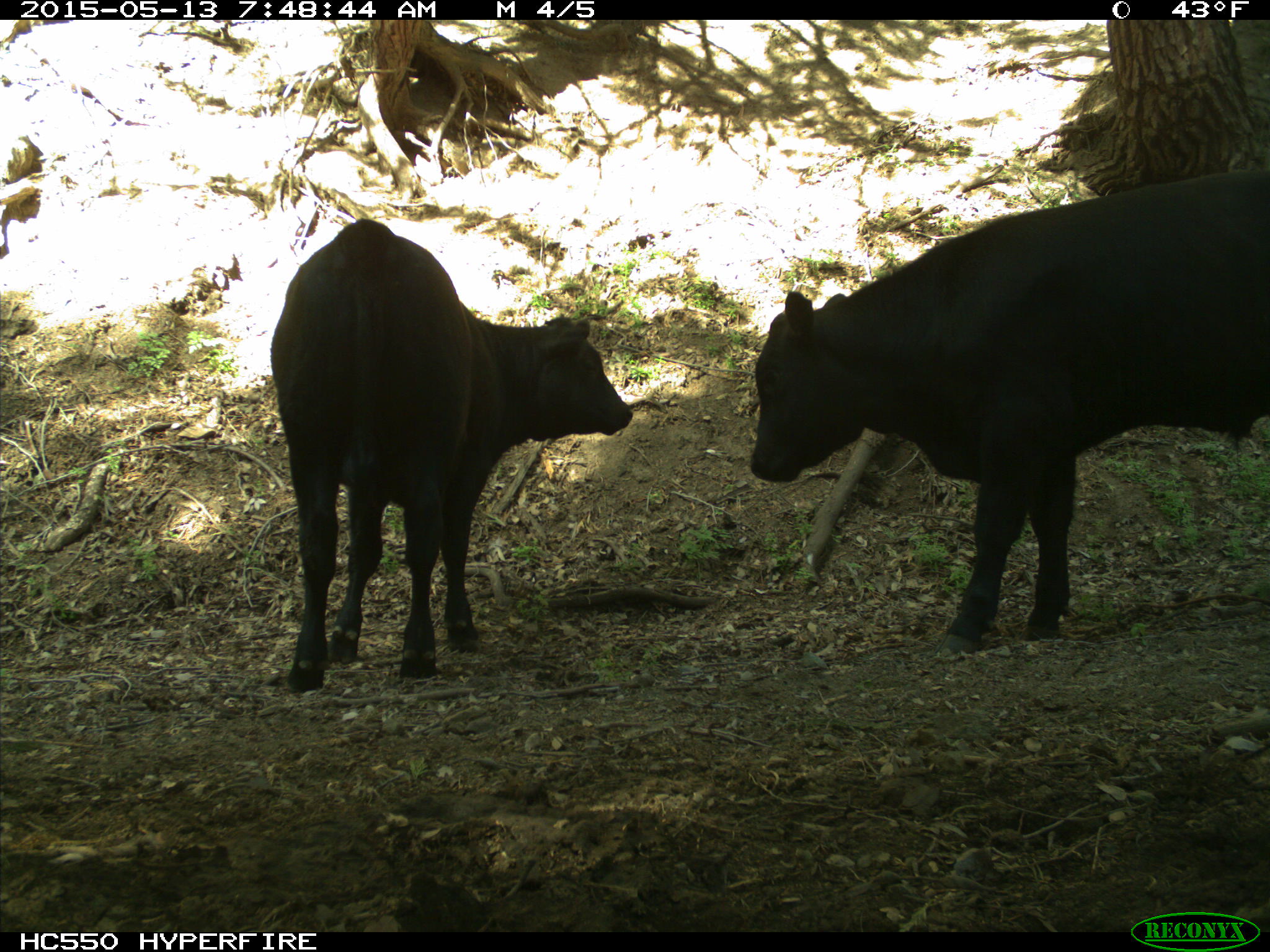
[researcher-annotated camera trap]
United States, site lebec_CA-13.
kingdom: Animalia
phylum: Chordata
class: Mammalia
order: Artiodactyla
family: Bovidae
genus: Bos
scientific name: Bos taurus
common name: domestic cow